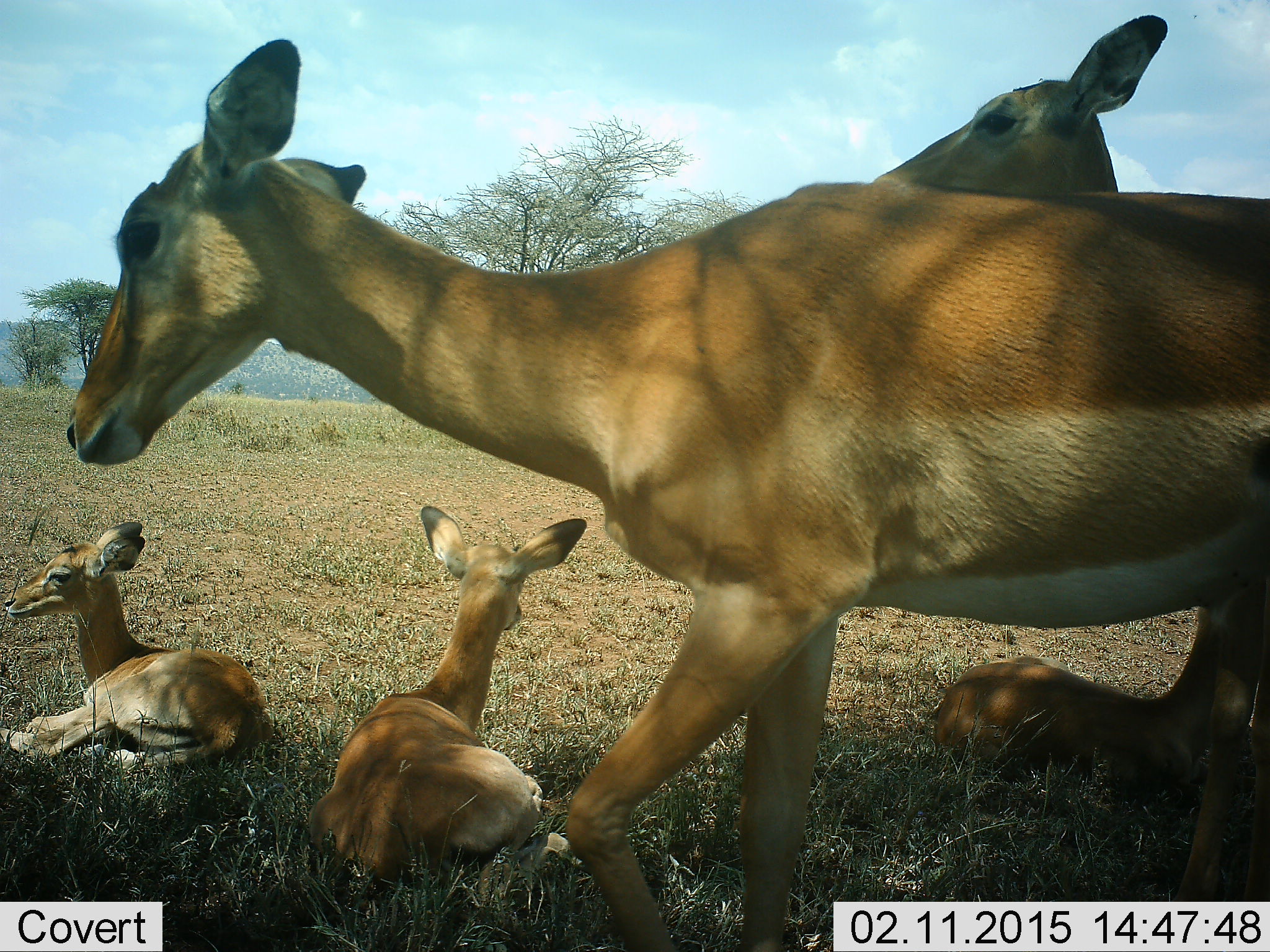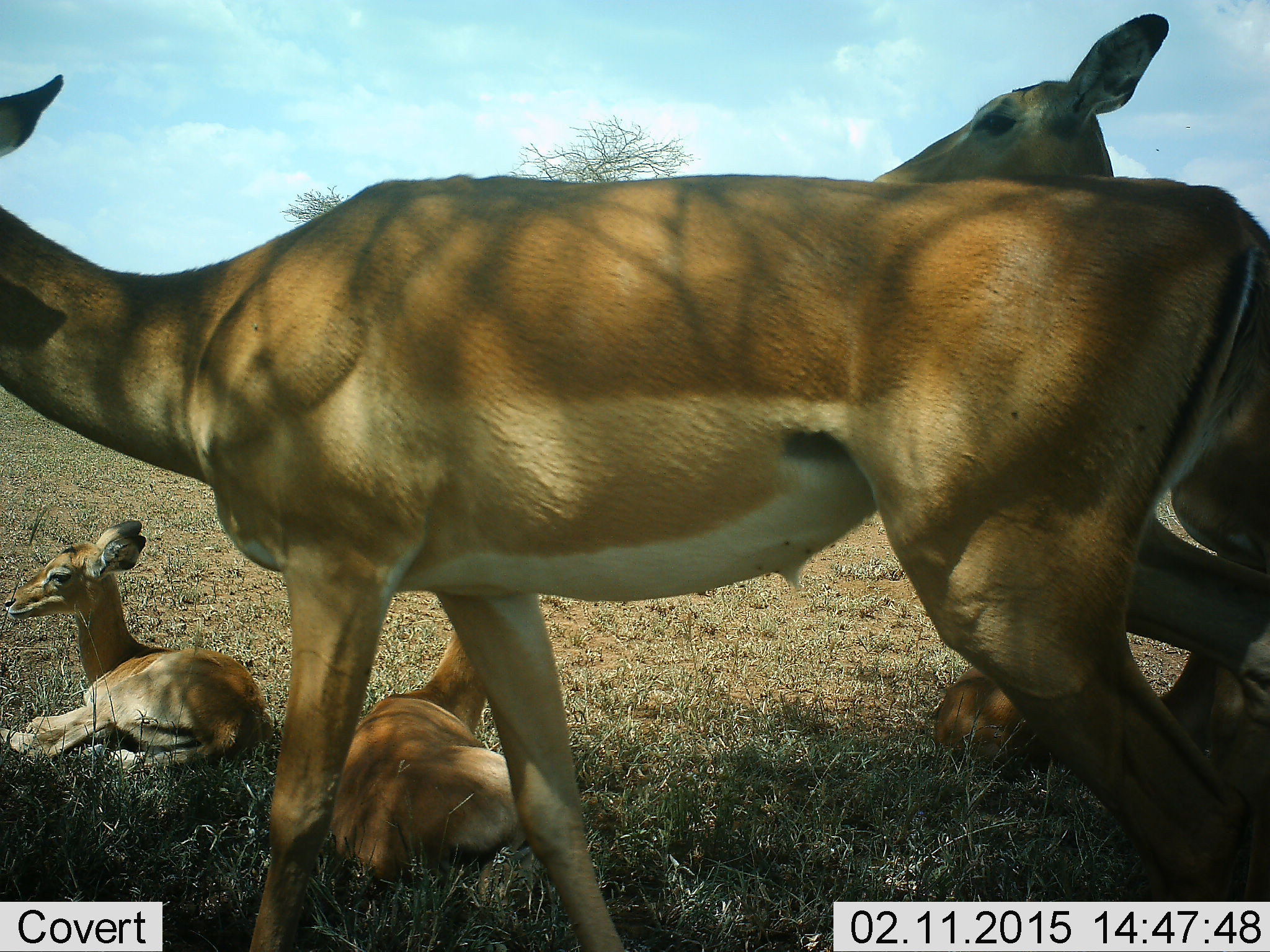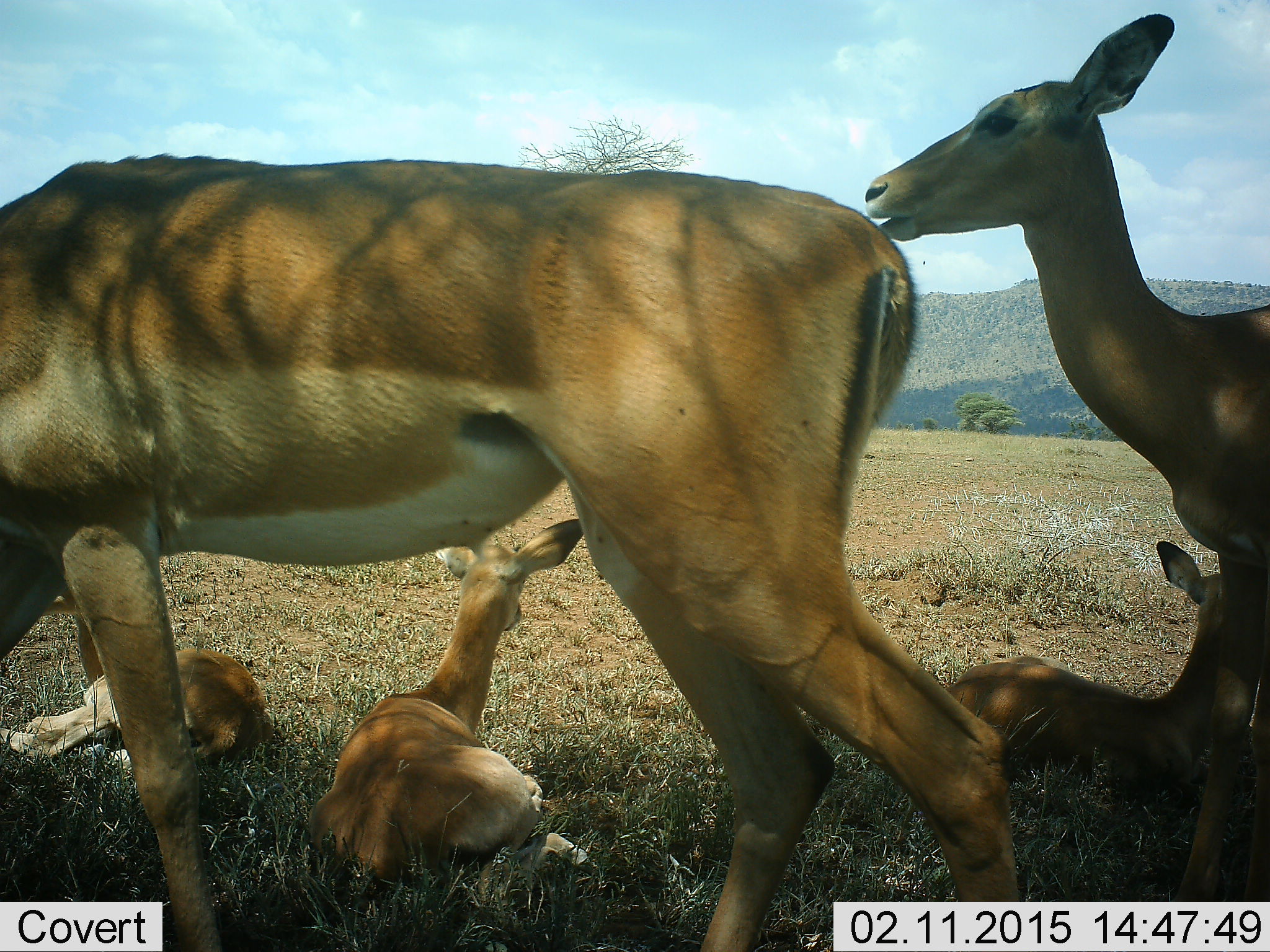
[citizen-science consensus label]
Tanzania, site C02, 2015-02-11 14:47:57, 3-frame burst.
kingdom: Animalia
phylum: Chordata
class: Mammalia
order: Artiodactyla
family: Bovidae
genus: Aepyceros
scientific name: Aepyceros melampus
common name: impala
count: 5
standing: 60%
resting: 80%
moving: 70%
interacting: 10%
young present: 70%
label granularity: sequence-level